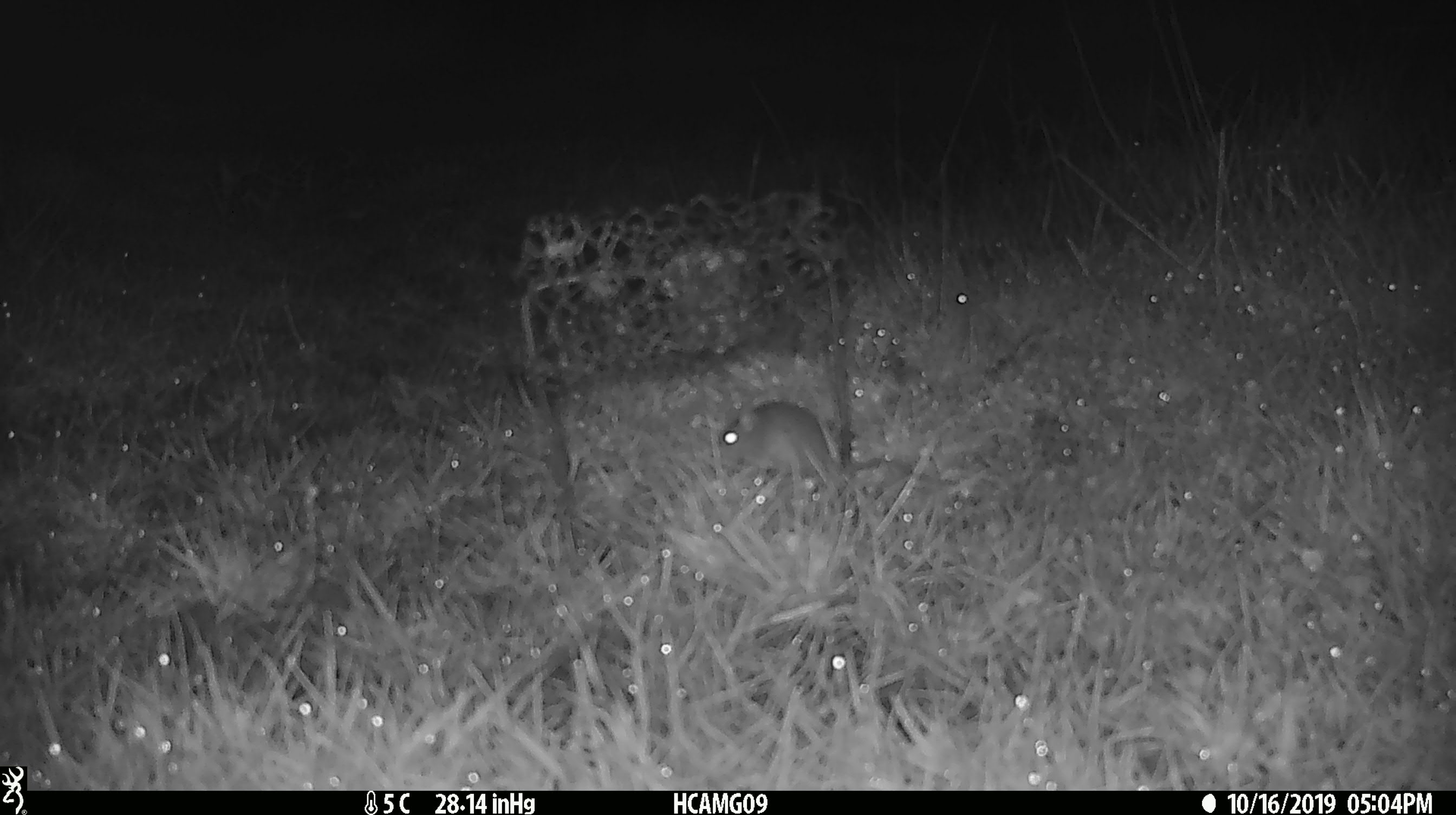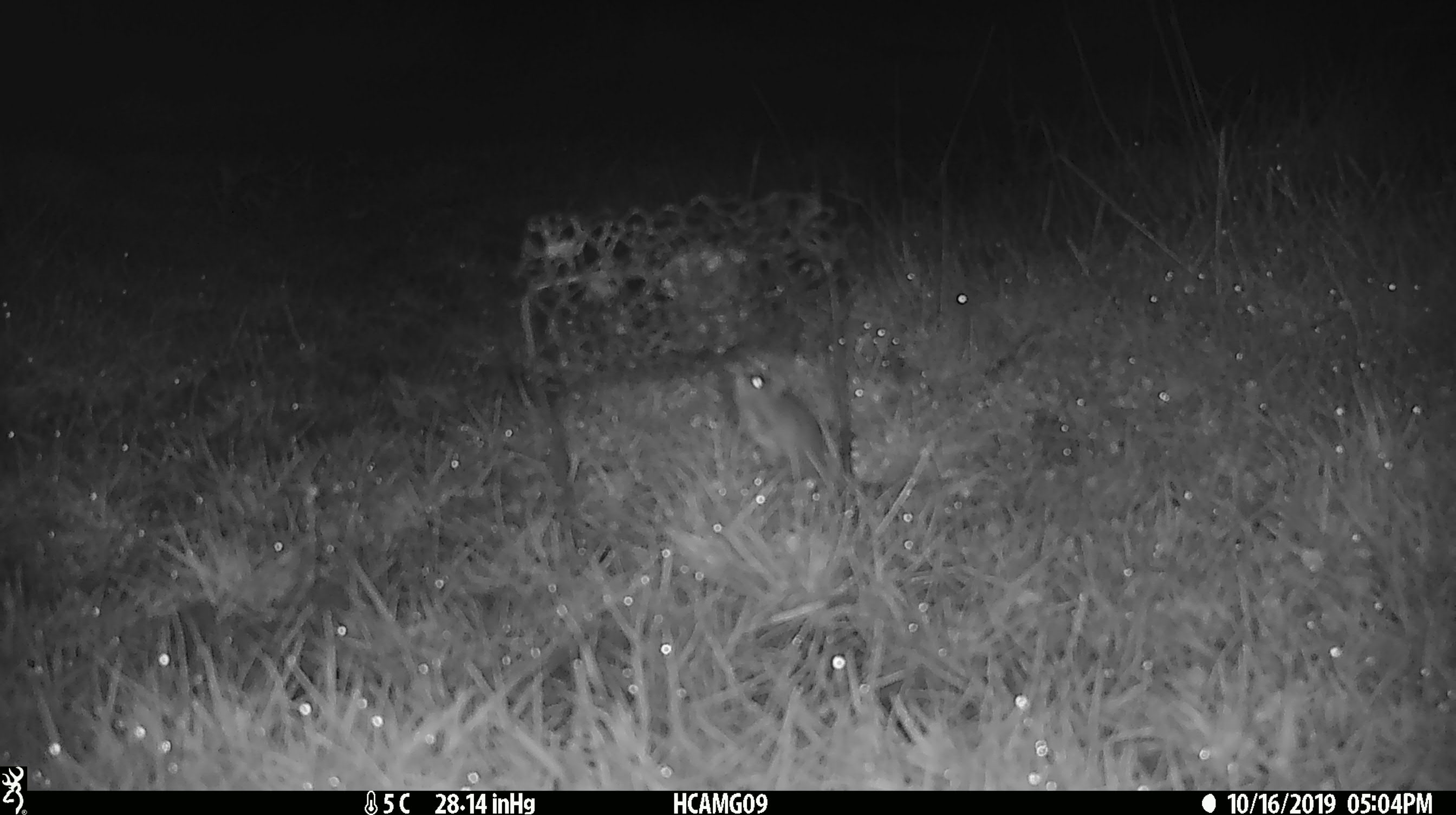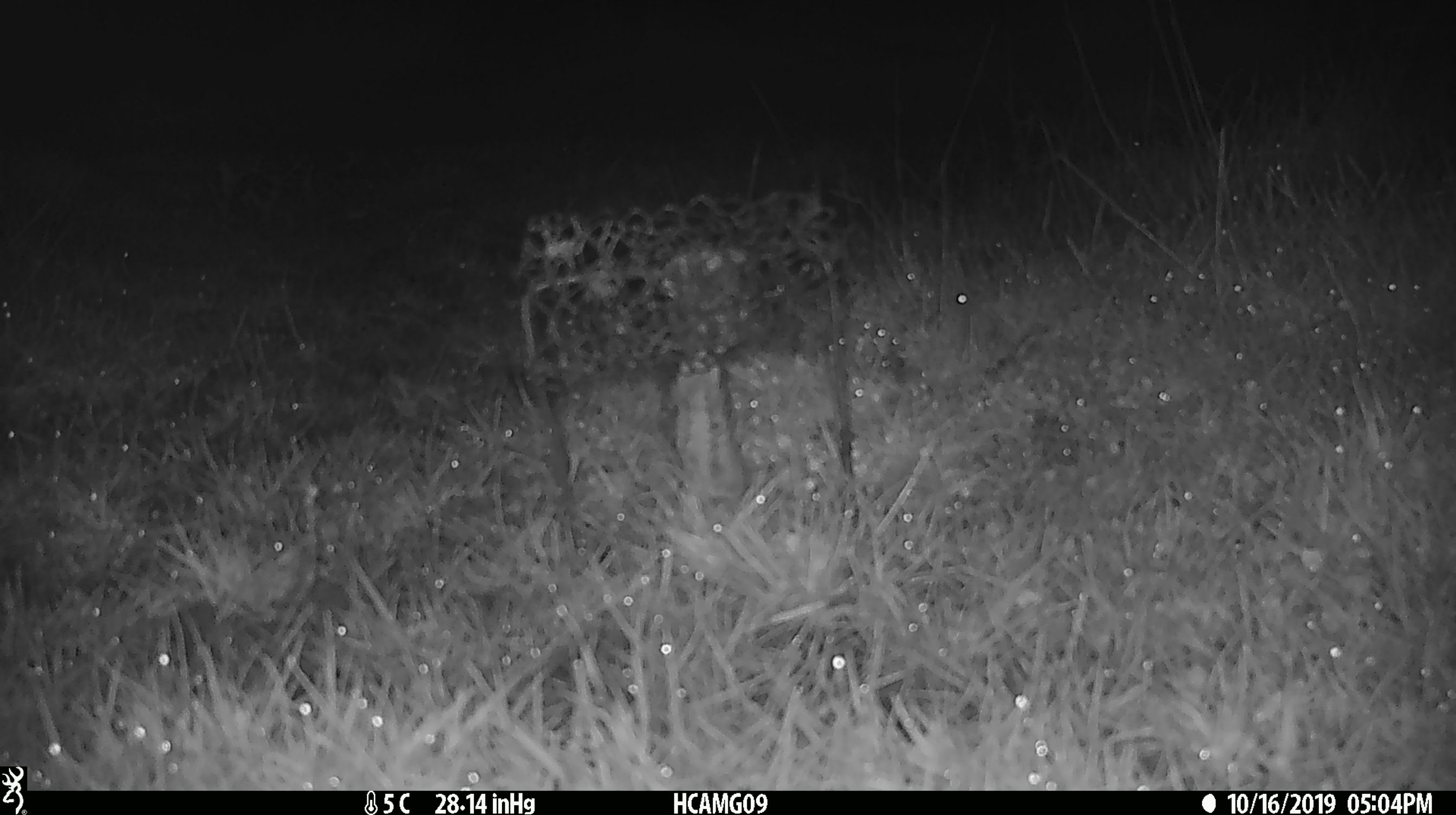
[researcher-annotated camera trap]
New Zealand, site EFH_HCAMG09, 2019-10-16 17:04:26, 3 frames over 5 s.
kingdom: Animalia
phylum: Chordata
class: Mammalia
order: Rodentia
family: Muridae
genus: Mus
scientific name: Mus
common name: mouse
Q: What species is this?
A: Mouse (Mus).